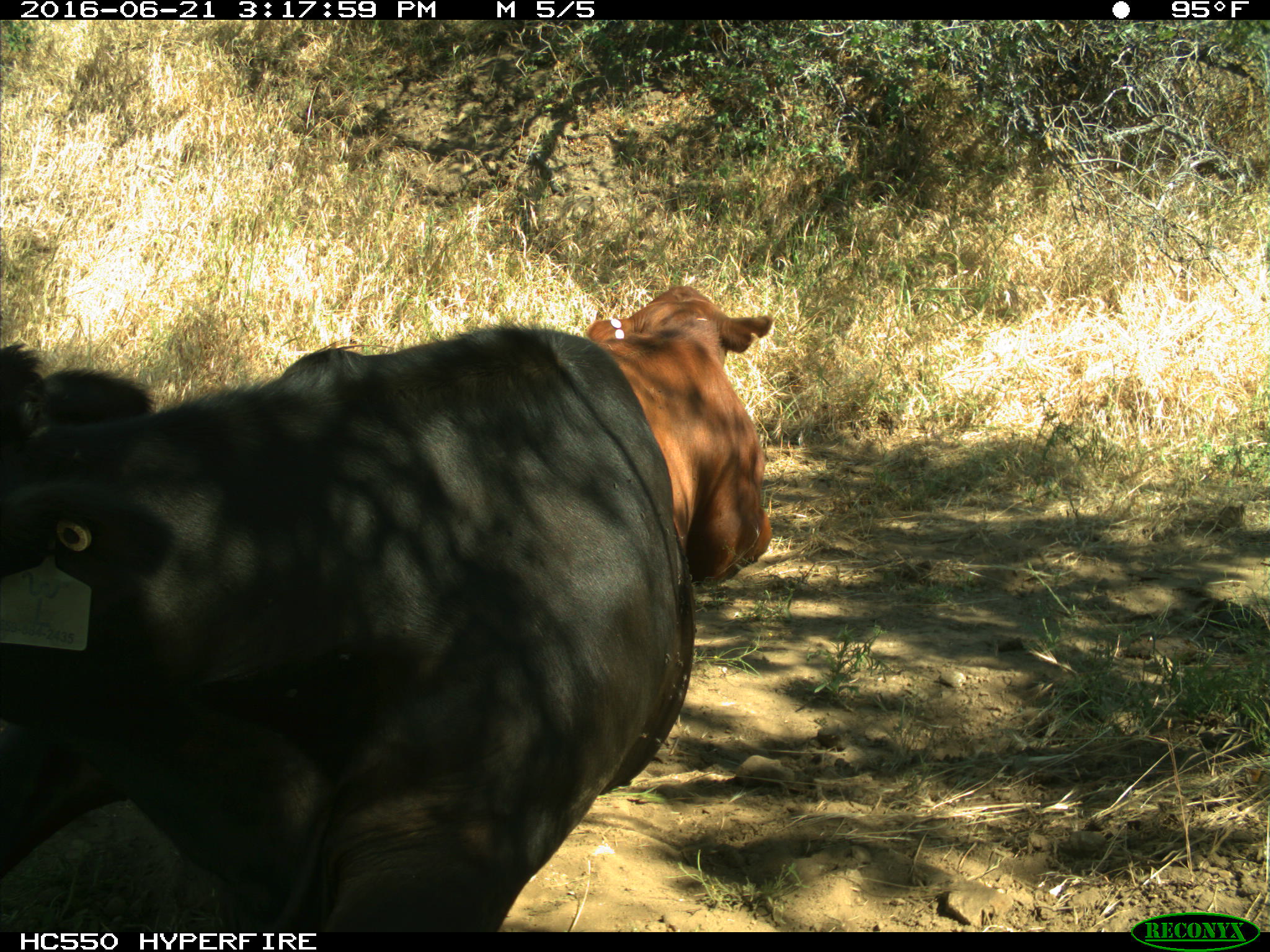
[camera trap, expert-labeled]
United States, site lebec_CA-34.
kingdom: Animalia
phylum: Chordata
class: Mammalia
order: Artiodactyla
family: Bovidae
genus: Bos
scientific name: Bos taurus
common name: domestic cow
Bos taurus (domestic cow).